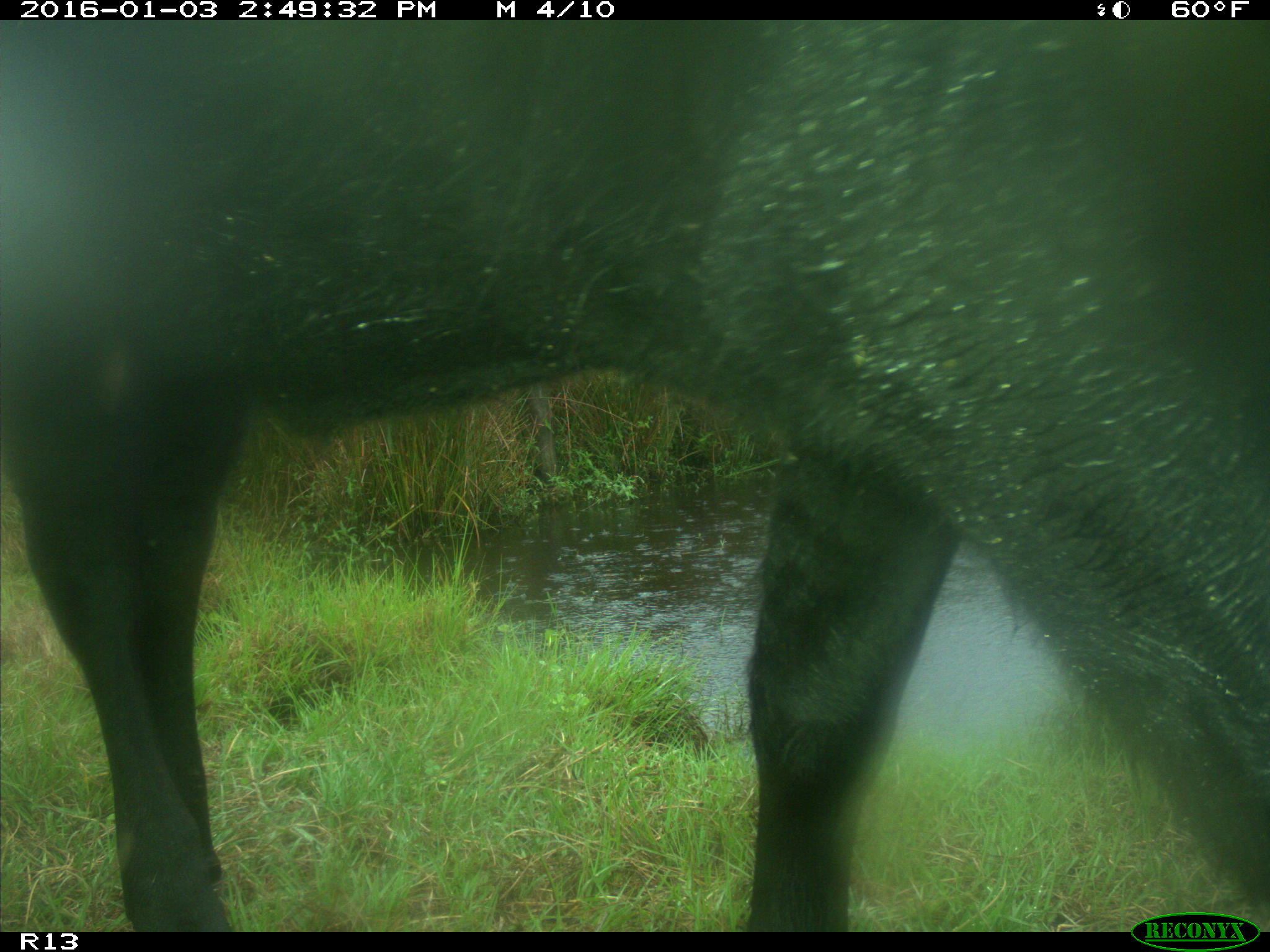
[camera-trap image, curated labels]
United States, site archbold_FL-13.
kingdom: Animalia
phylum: Chordata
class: Mammalia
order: Artiodactyla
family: Bovidae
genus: Bos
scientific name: Bos taurus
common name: domestic cow